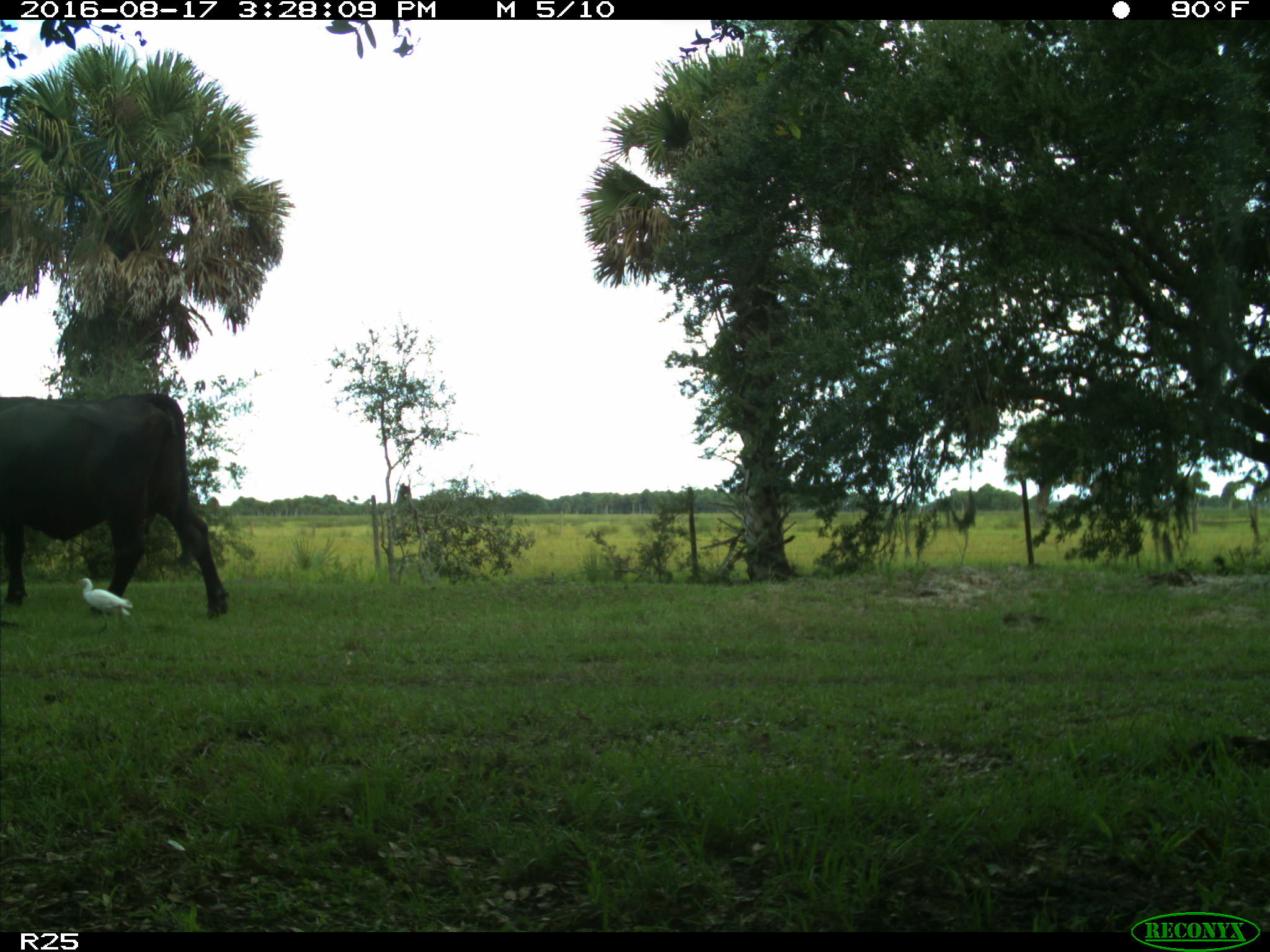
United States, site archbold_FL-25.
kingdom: Animalia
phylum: Chordata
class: Mammalia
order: Artiodactyla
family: Bovidae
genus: Bos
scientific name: Bos taurus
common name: domestic cow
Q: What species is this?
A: Bos taurus (domestic cow).